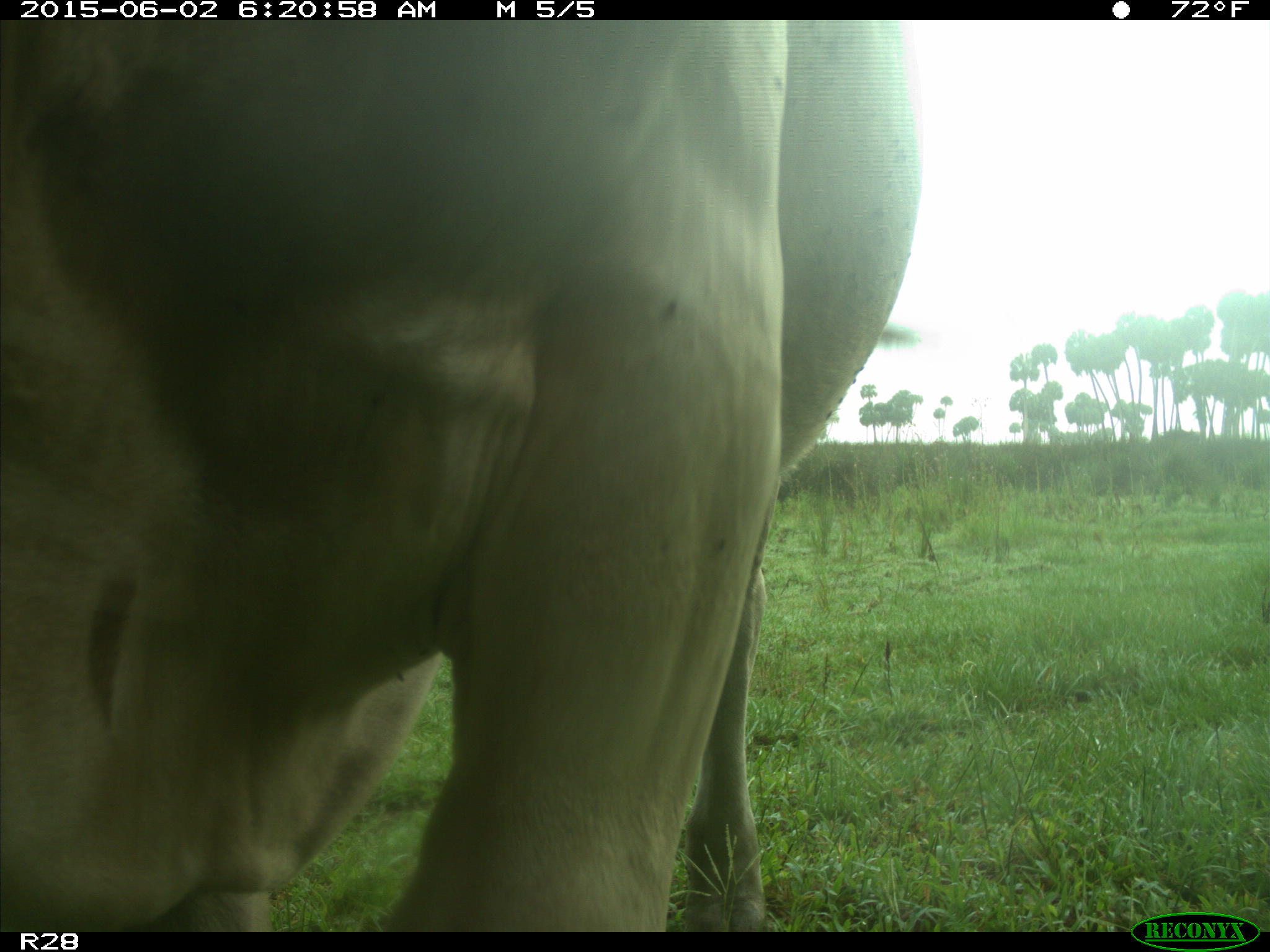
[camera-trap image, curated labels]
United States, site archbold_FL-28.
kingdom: Animalia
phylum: Chordata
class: Mammalia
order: Artiodactyla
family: Bovidae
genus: Bos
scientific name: Bos taurus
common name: domestic cow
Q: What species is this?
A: Bos taurus (domestic cow).